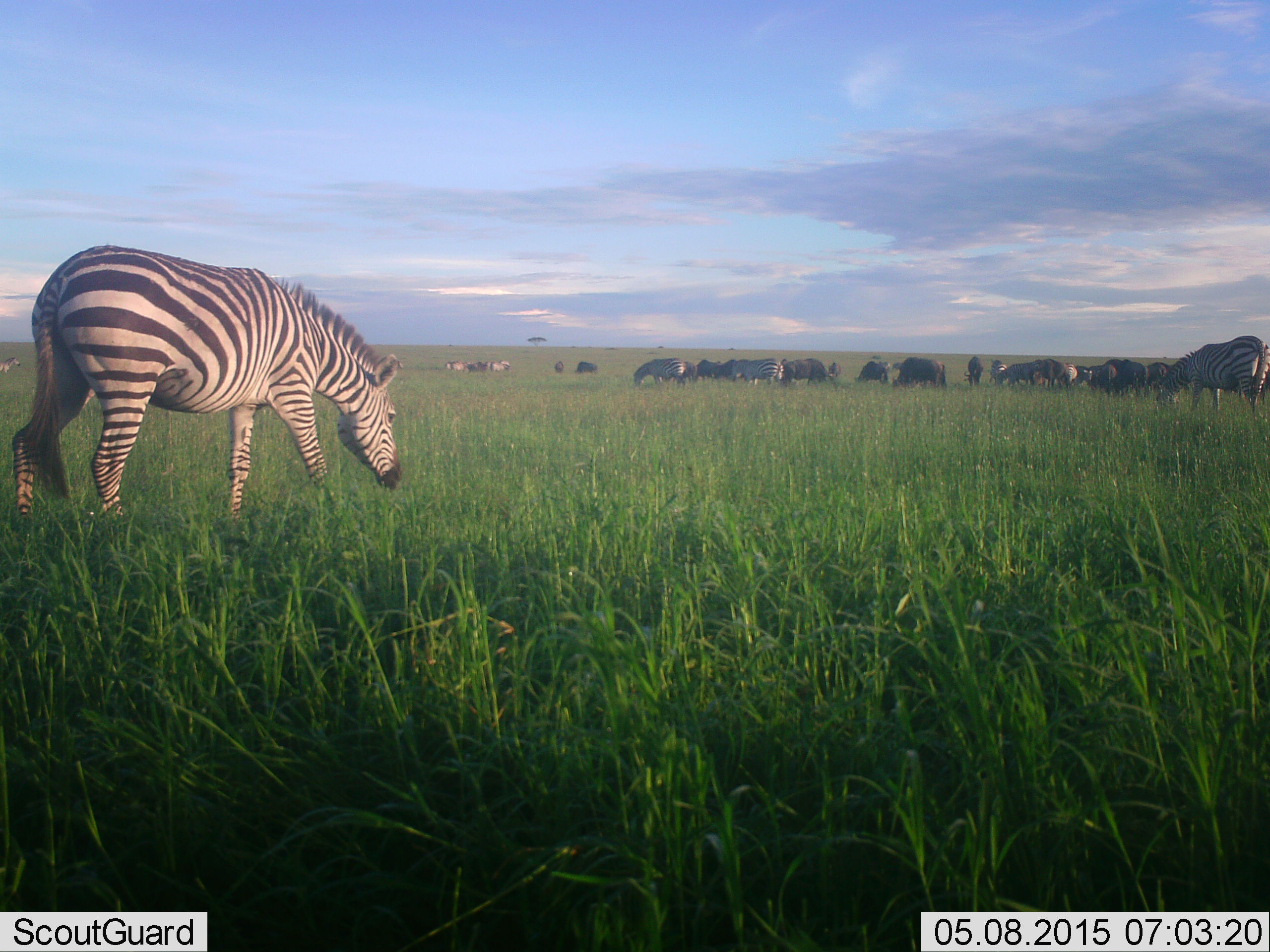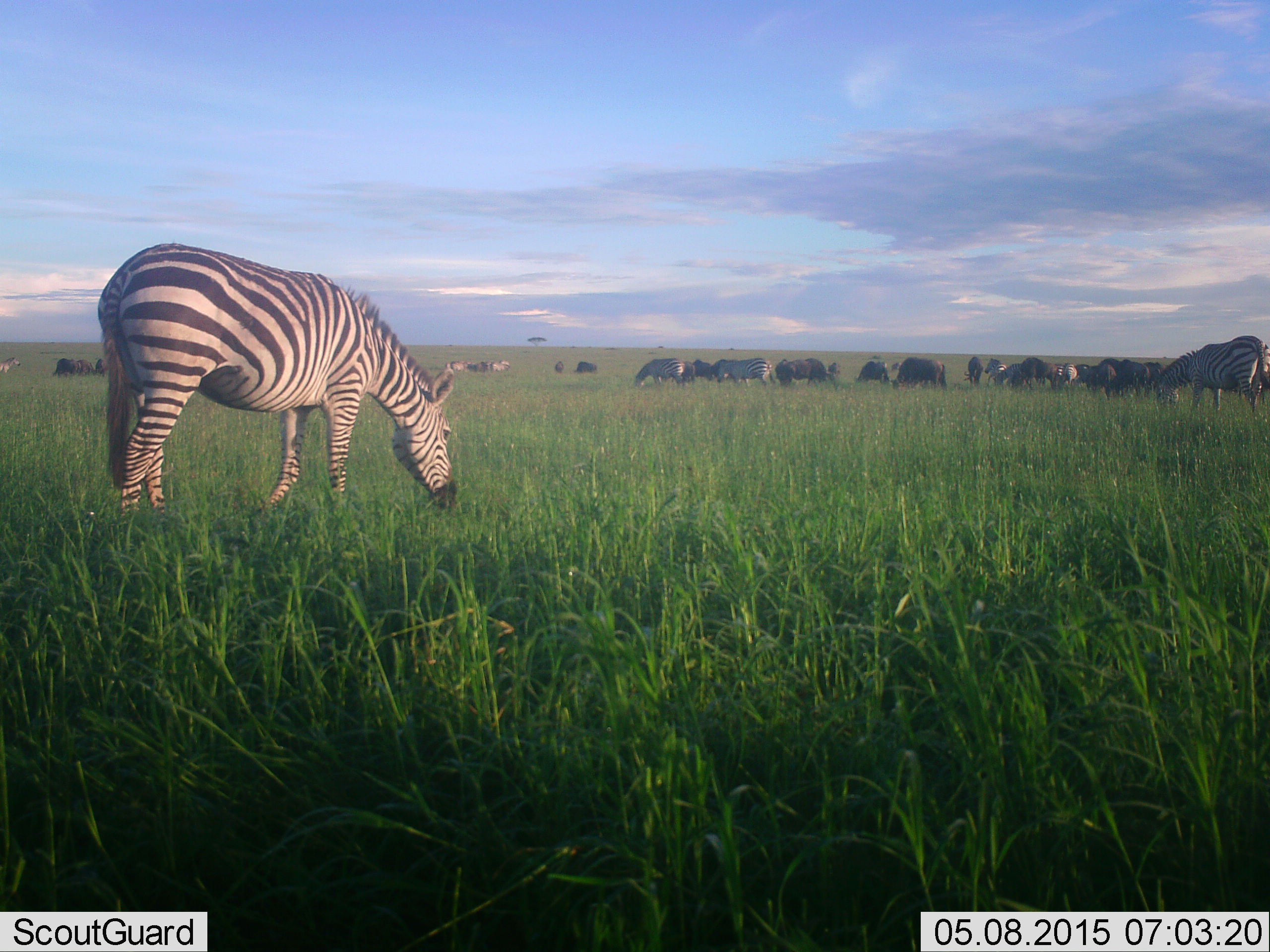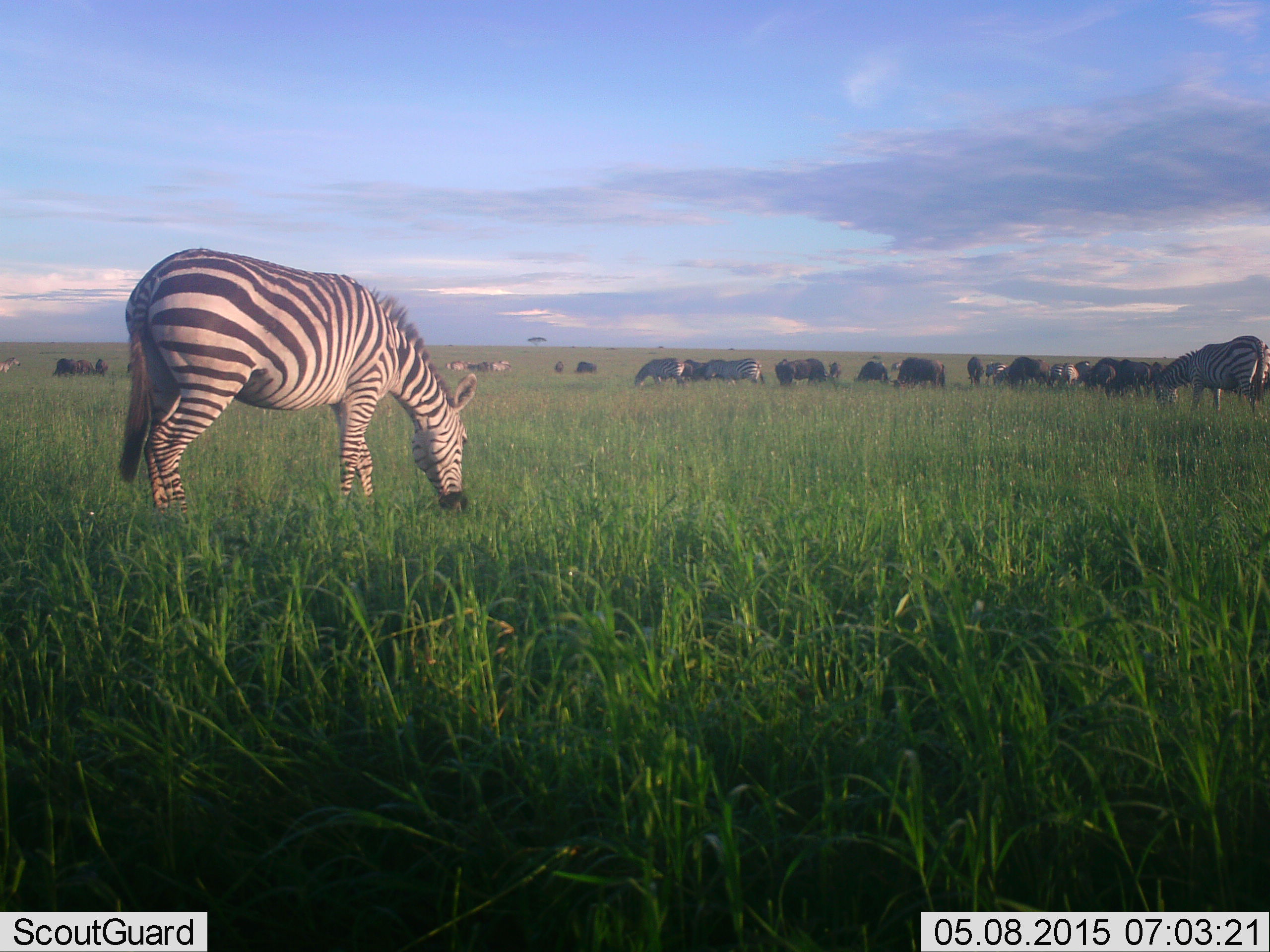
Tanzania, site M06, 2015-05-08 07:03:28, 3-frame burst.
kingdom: Animalia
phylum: Chordata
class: Mammalia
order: Artiodactyla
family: Bovidae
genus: Connochaetes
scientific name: Connochaetes taurinus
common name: blue wildebeest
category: wildebeest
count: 11-50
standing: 40%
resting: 0%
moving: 20%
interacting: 0%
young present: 0%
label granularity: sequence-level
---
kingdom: Animalia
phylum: Chordata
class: Mammalia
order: Perissodactyla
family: Equidae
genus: Equus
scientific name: Equus quagga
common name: plains zebra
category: zebra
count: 11-50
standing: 38%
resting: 0%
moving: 23%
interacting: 0%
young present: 0%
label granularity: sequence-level